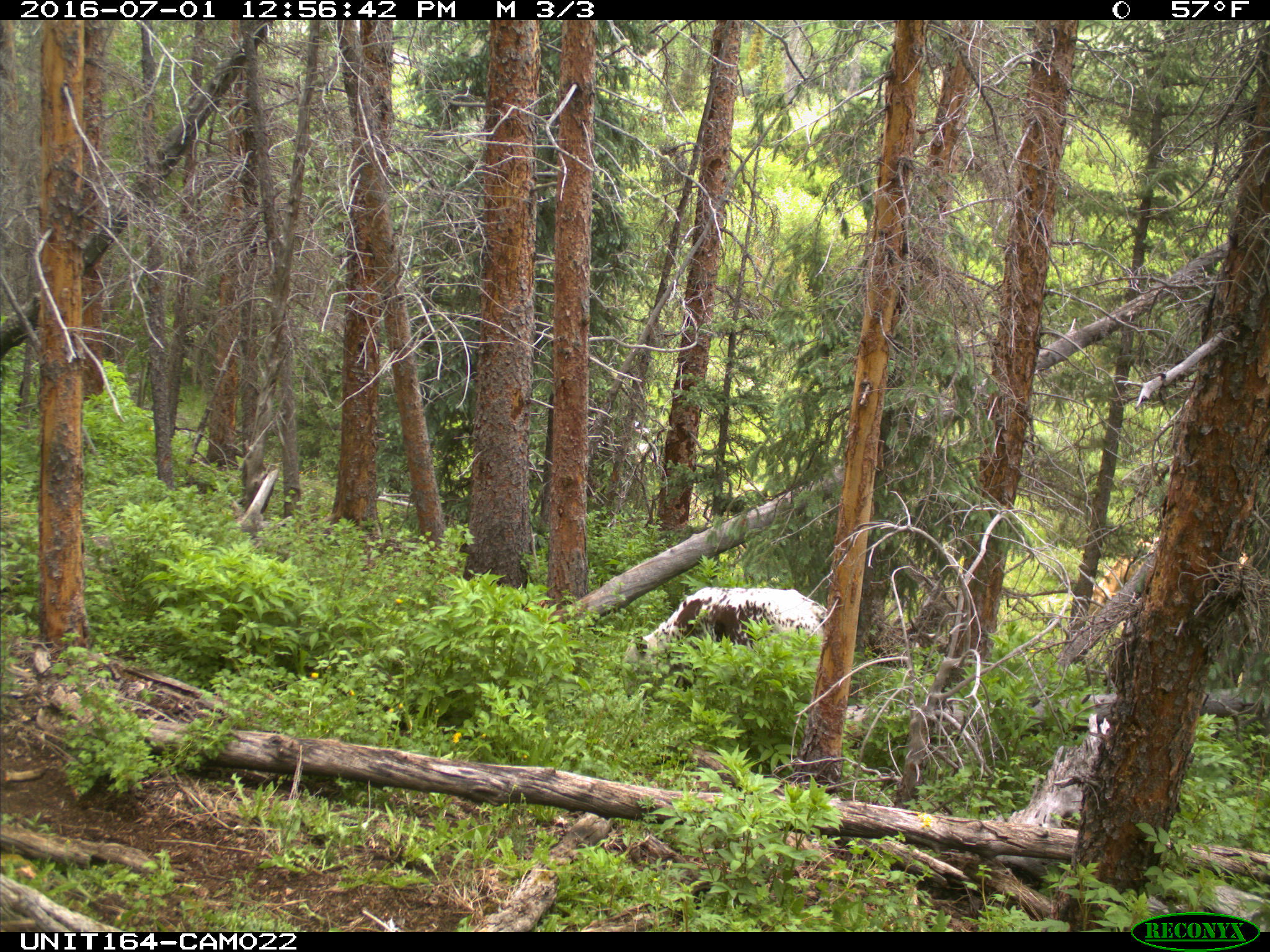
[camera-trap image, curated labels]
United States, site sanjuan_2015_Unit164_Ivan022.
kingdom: Animalia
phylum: Chordata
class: Mammalia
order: Artiodactyla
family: Bovidae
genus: Bos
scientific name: Bos taurus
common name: domestic cow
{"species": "Bos taurus (domestic cow)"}